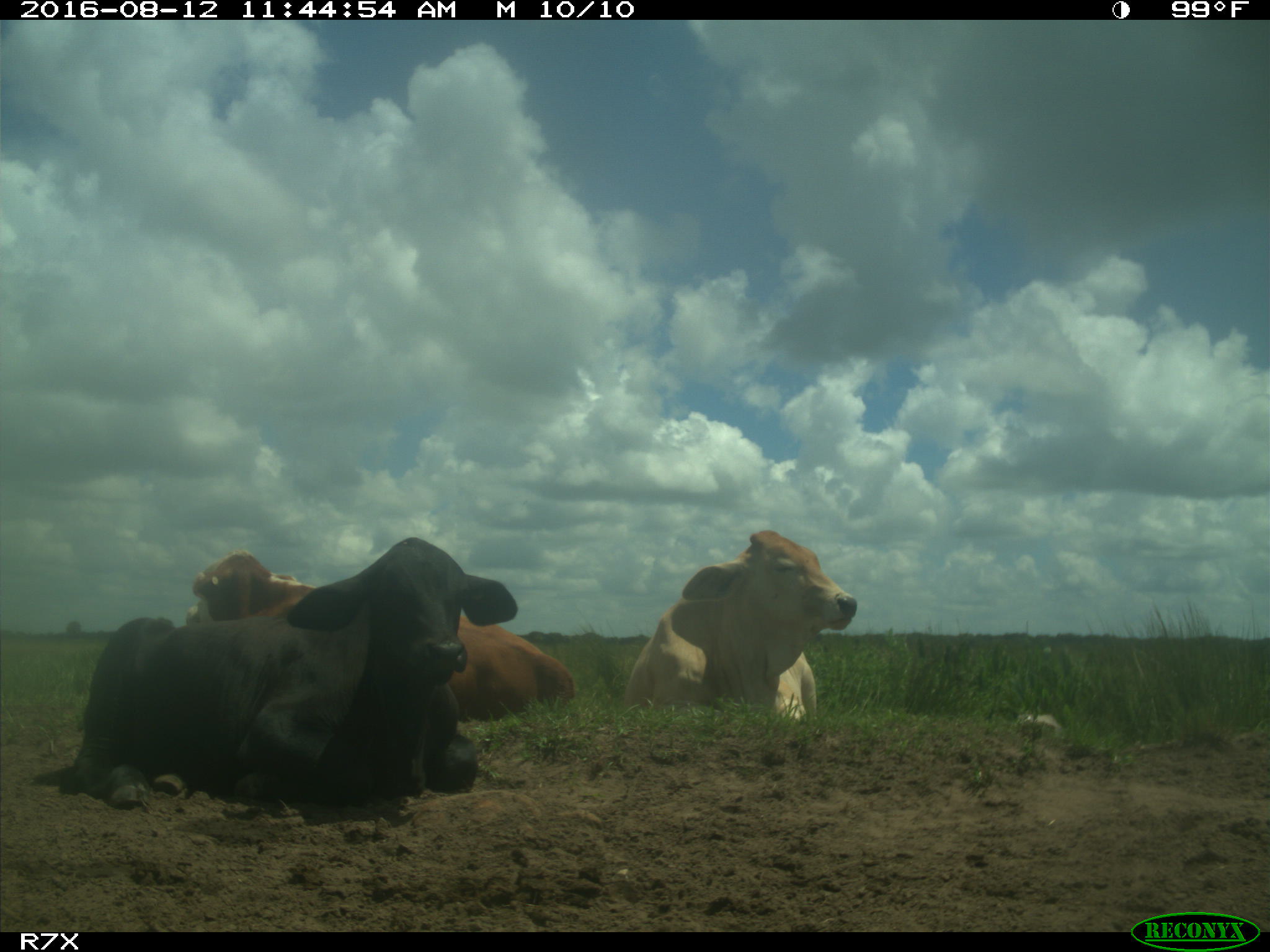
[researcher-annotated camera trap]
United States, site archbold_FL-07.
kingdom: Animalia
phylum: Chordata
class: Mammalia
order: Artiodactyla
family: Bovidae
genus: Bos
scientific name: Bos taurus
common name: domestic cow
Bos taurus (domestic cow).